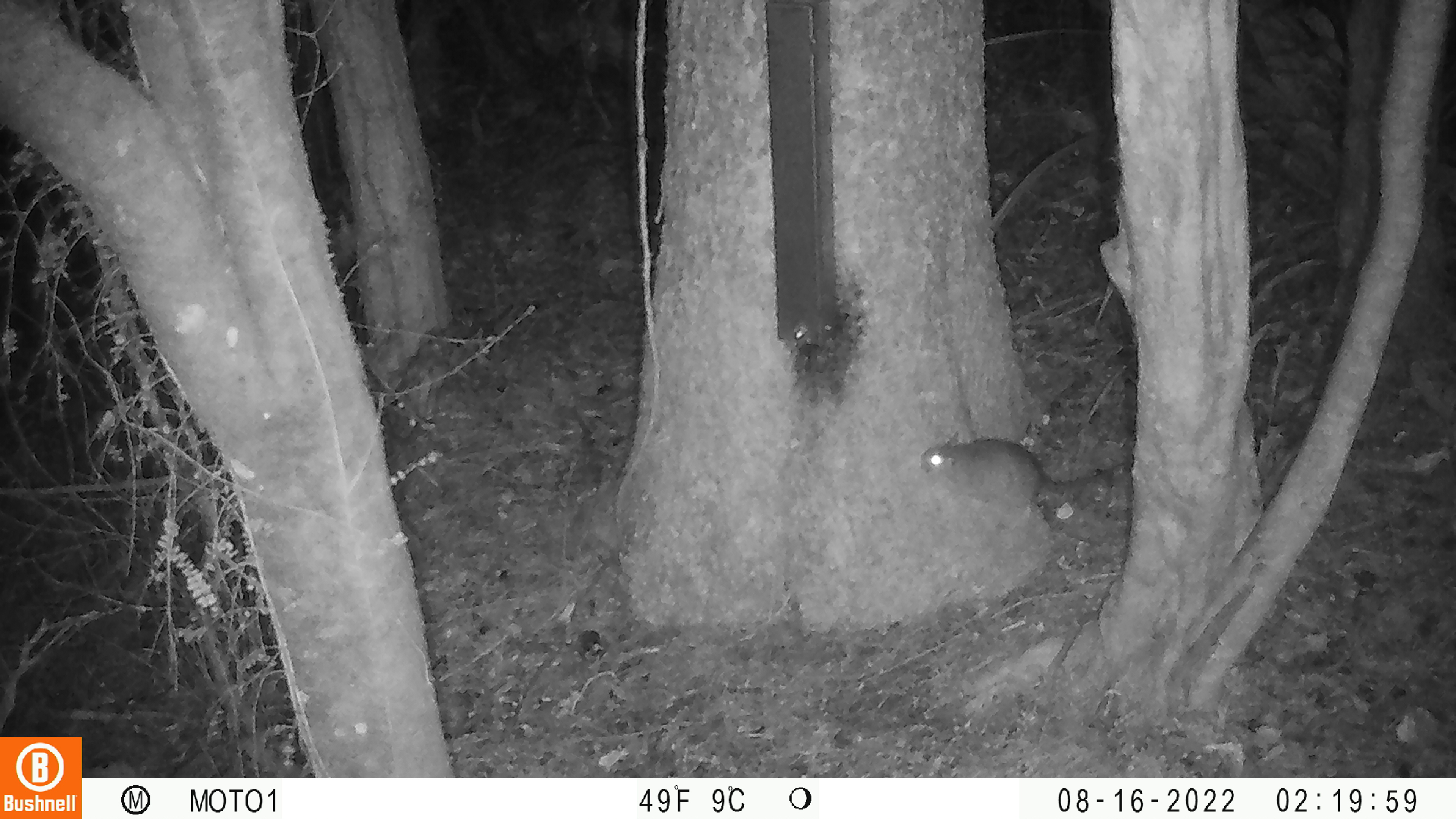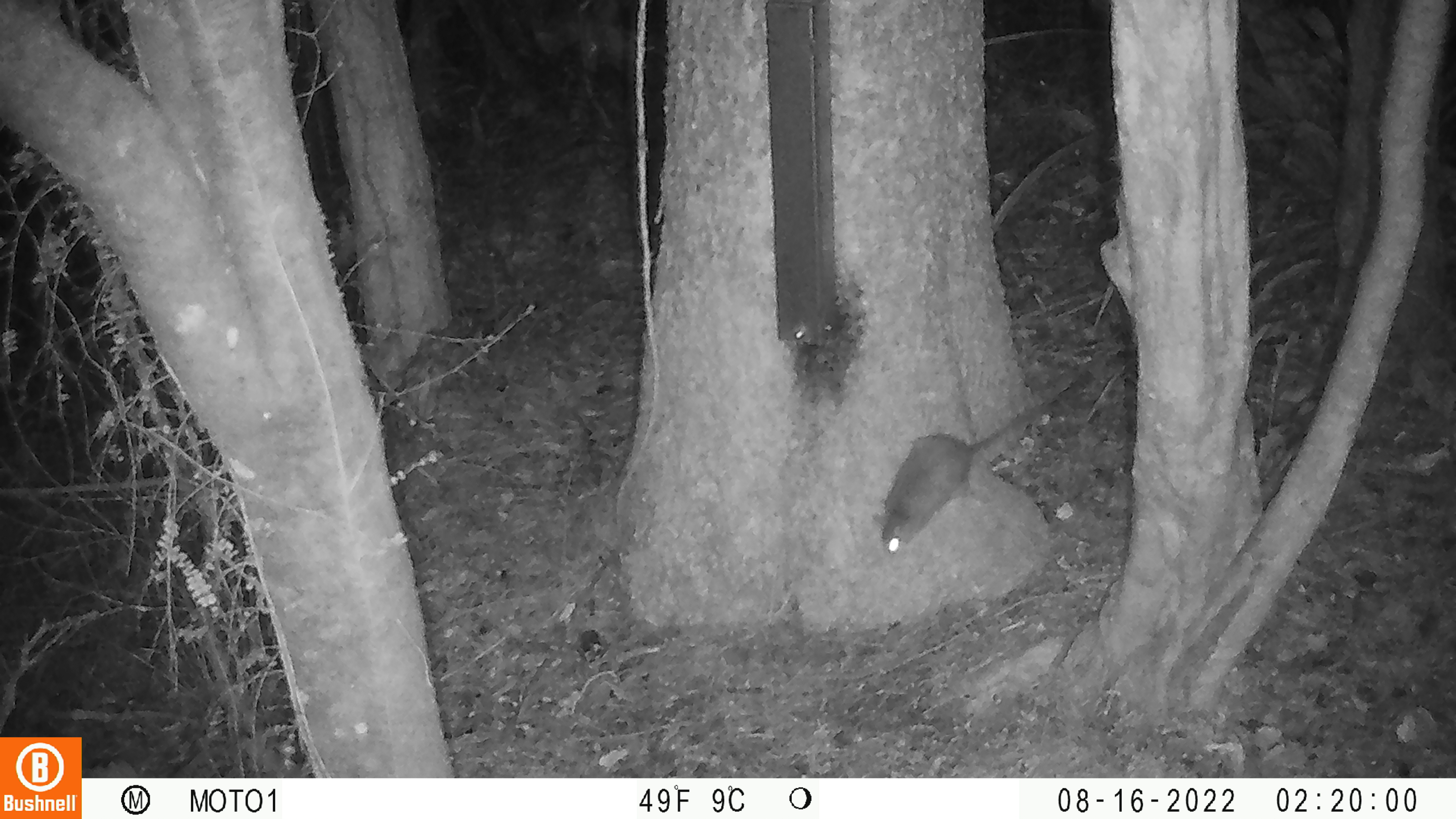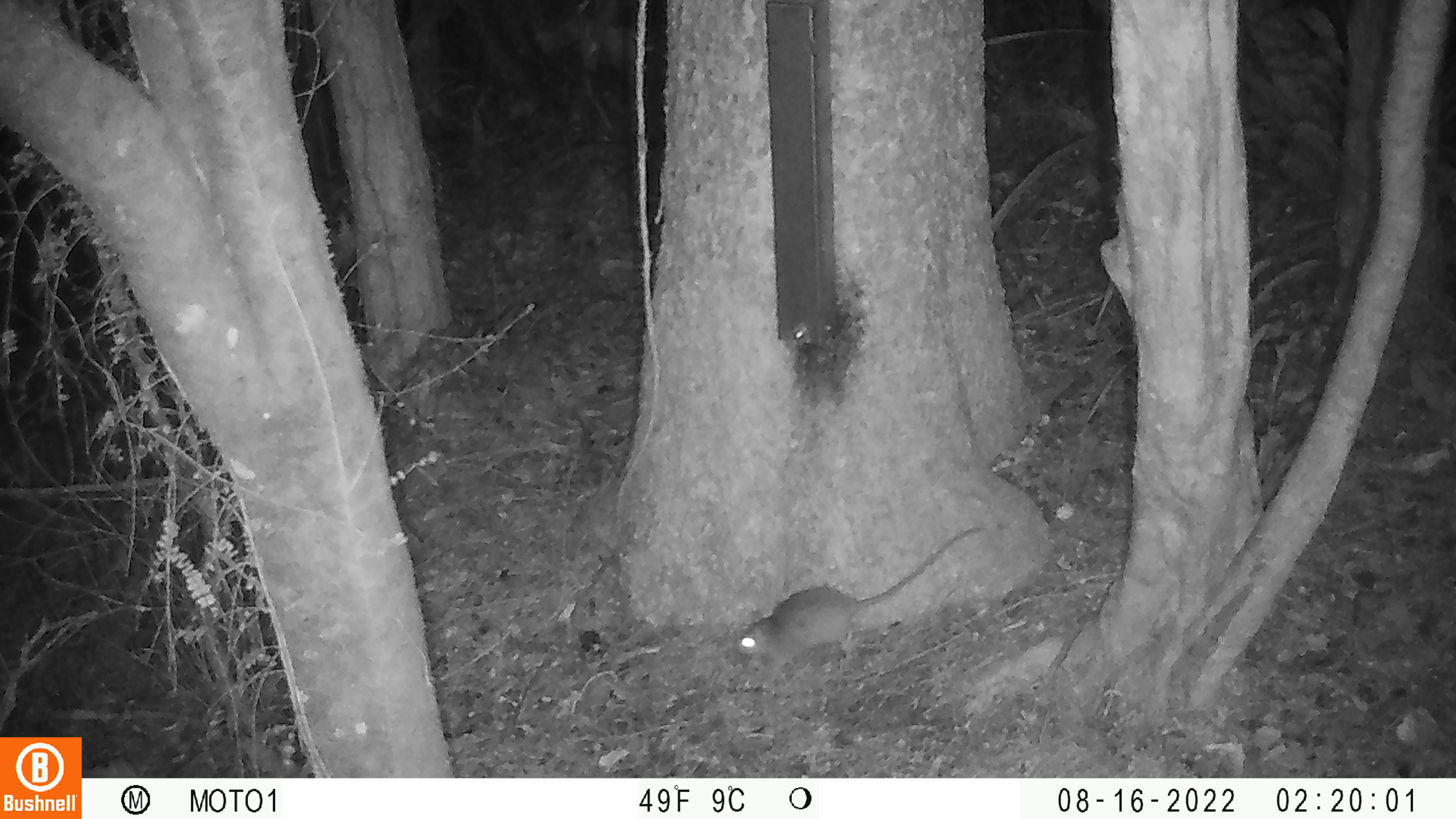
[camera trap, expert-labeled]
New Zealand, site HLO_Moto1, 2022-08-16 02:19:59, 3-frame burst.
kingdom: Animalia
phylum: Chordata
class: Mammalia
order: Rodentia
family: Muridae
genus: Rattus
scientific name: Rattus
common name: rat